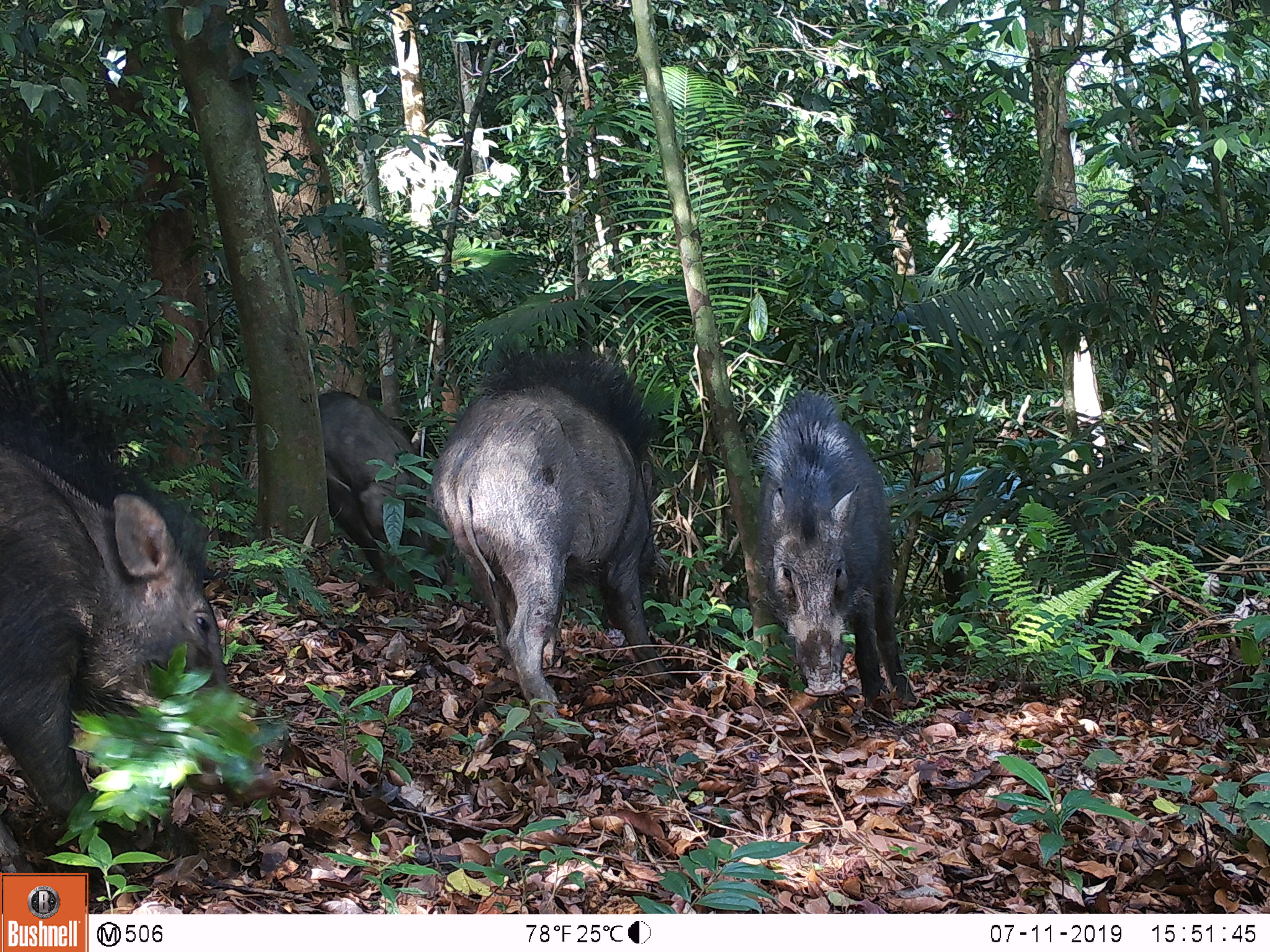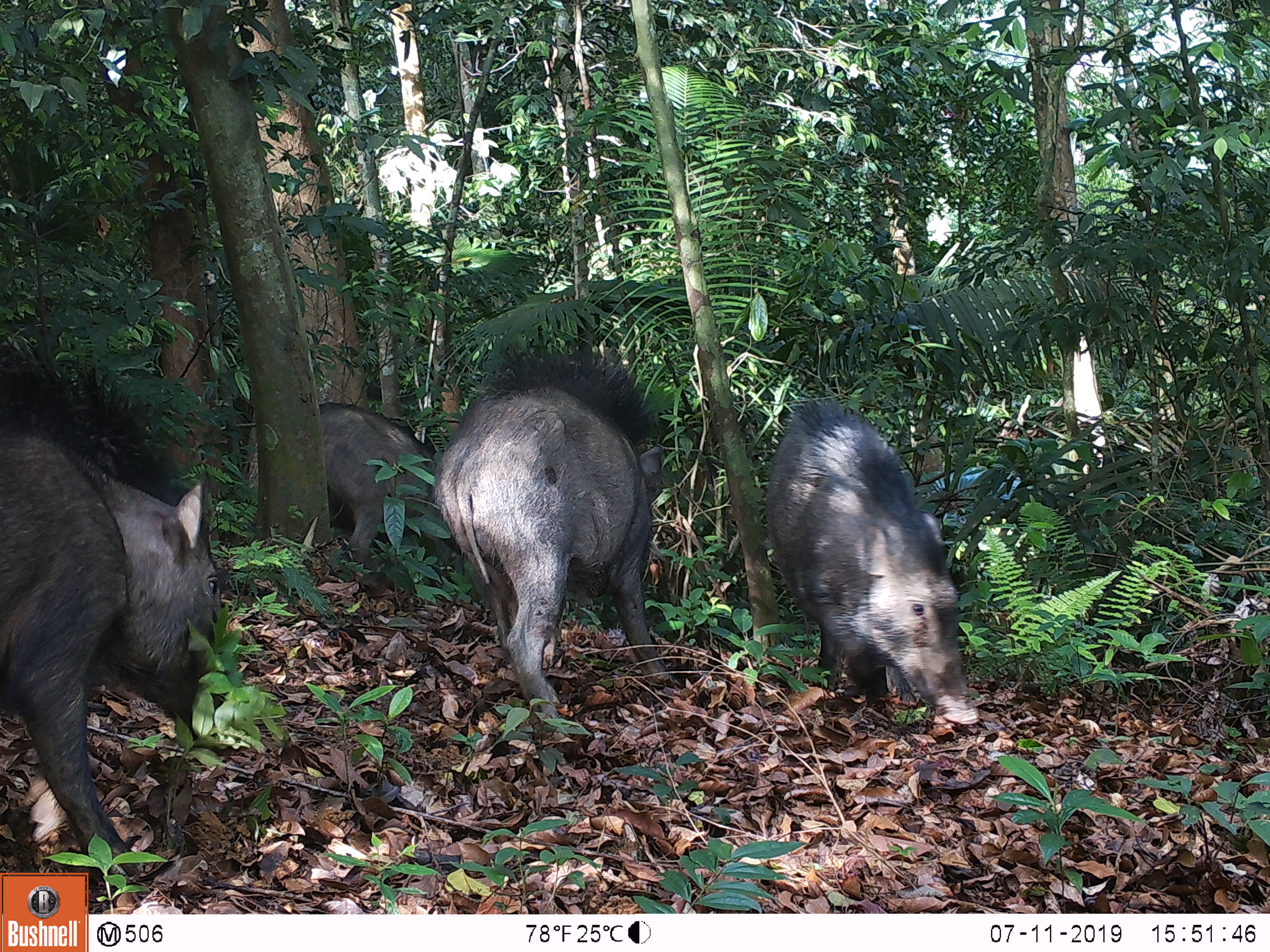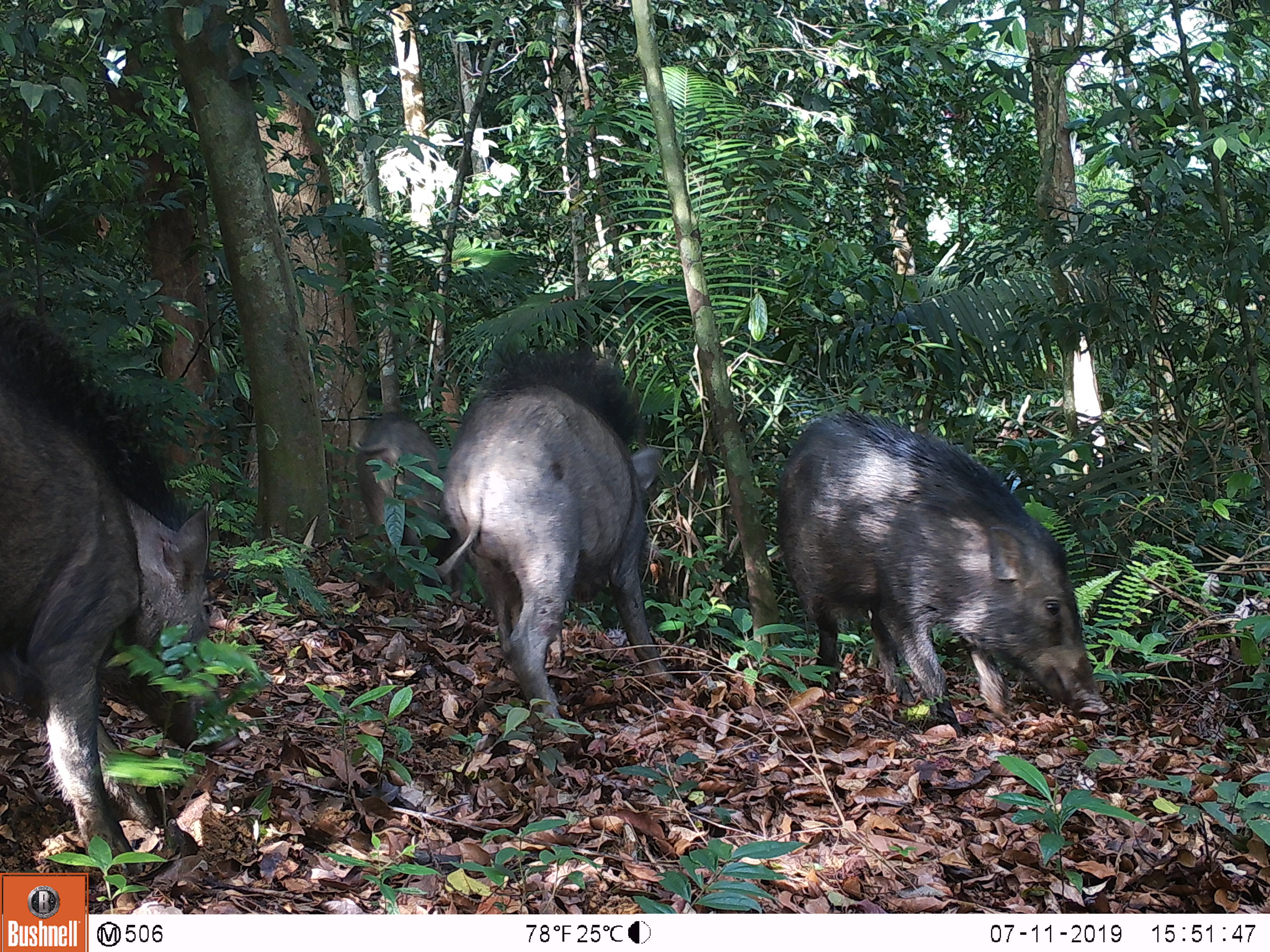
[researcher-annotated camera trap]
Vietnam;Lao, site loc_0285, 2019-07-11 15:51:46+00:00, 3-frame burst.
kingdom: Animalia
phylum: Chordata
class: Mammalia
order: Artiodactyla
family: Suidae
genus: Sus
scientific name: Sus scrofa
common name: eurasian wild pig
Eurasian wild pig (Sus scrofa). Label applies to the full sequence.